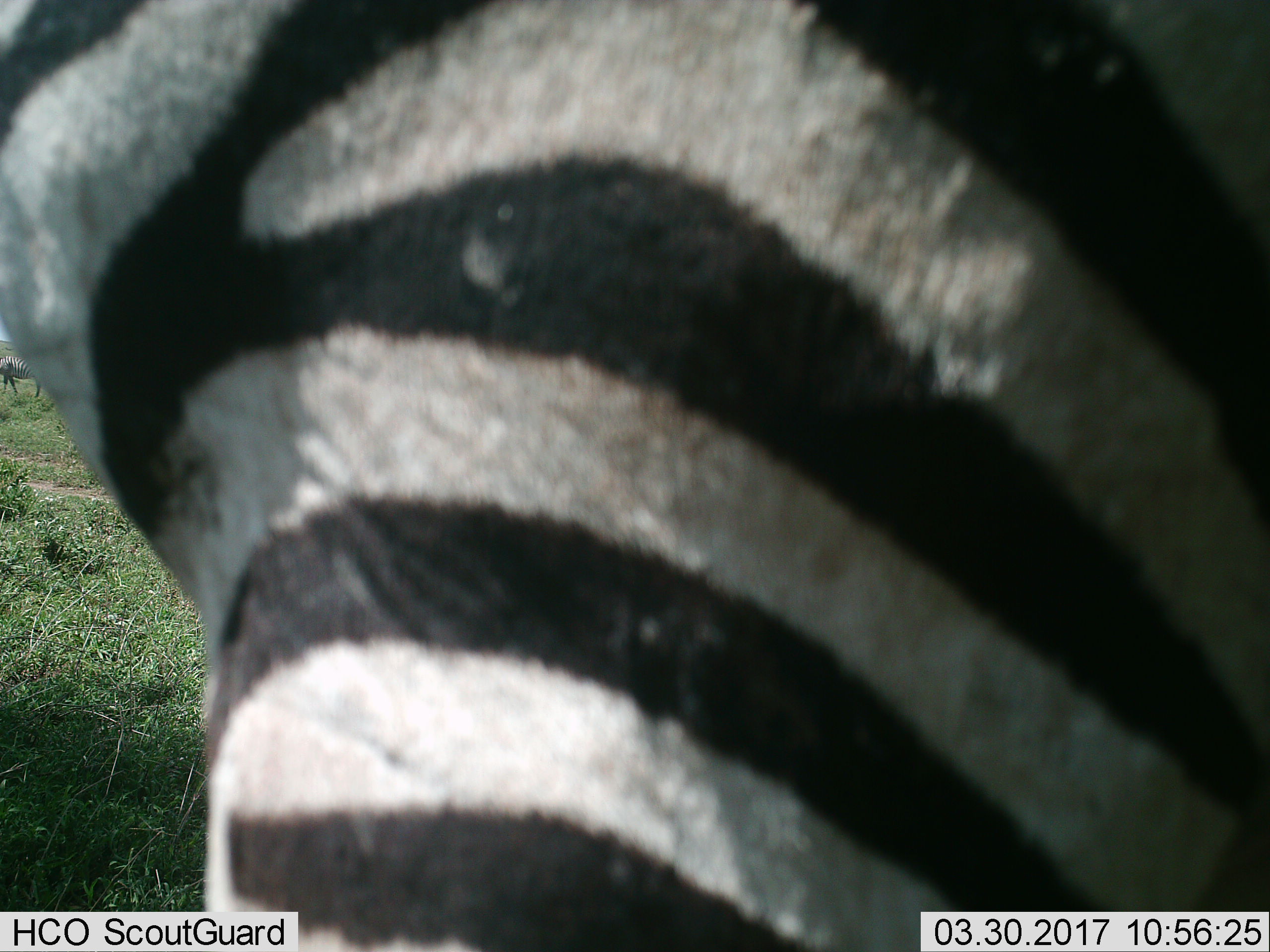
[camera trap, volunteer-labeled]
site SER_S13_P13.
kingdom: Animalia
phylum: Chordata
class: Mammalia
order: Perissodactyla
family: Equidae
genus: Equus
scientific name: Equus quagga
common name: plains zebra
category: zebraplains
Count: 2.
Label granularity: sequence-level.